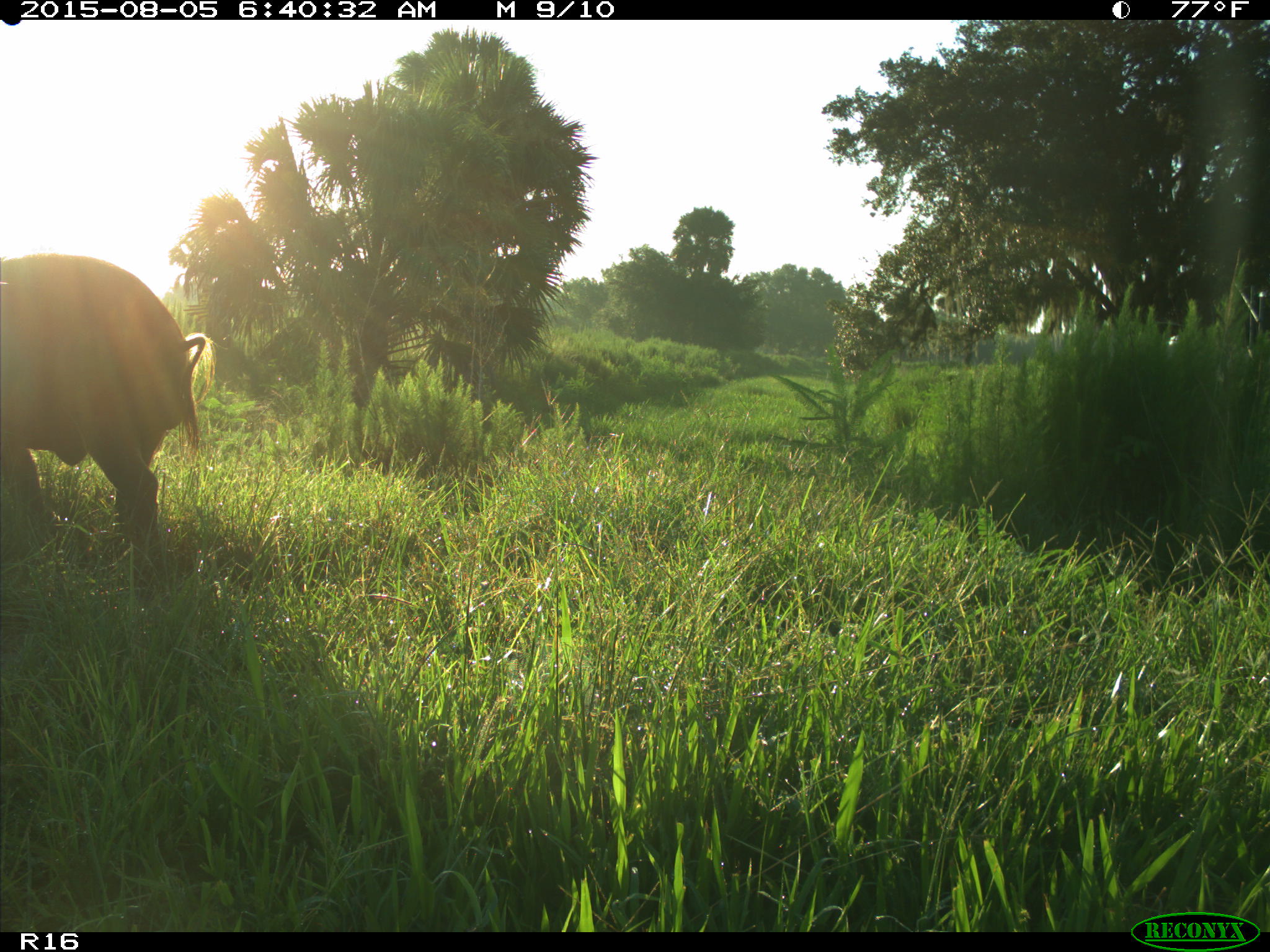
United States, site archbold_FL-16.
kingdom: Animalia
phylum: Chordata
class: Mammalia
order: Artiodactyla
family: Suidae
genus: Sus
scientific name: Sus scrofa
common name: wild boar